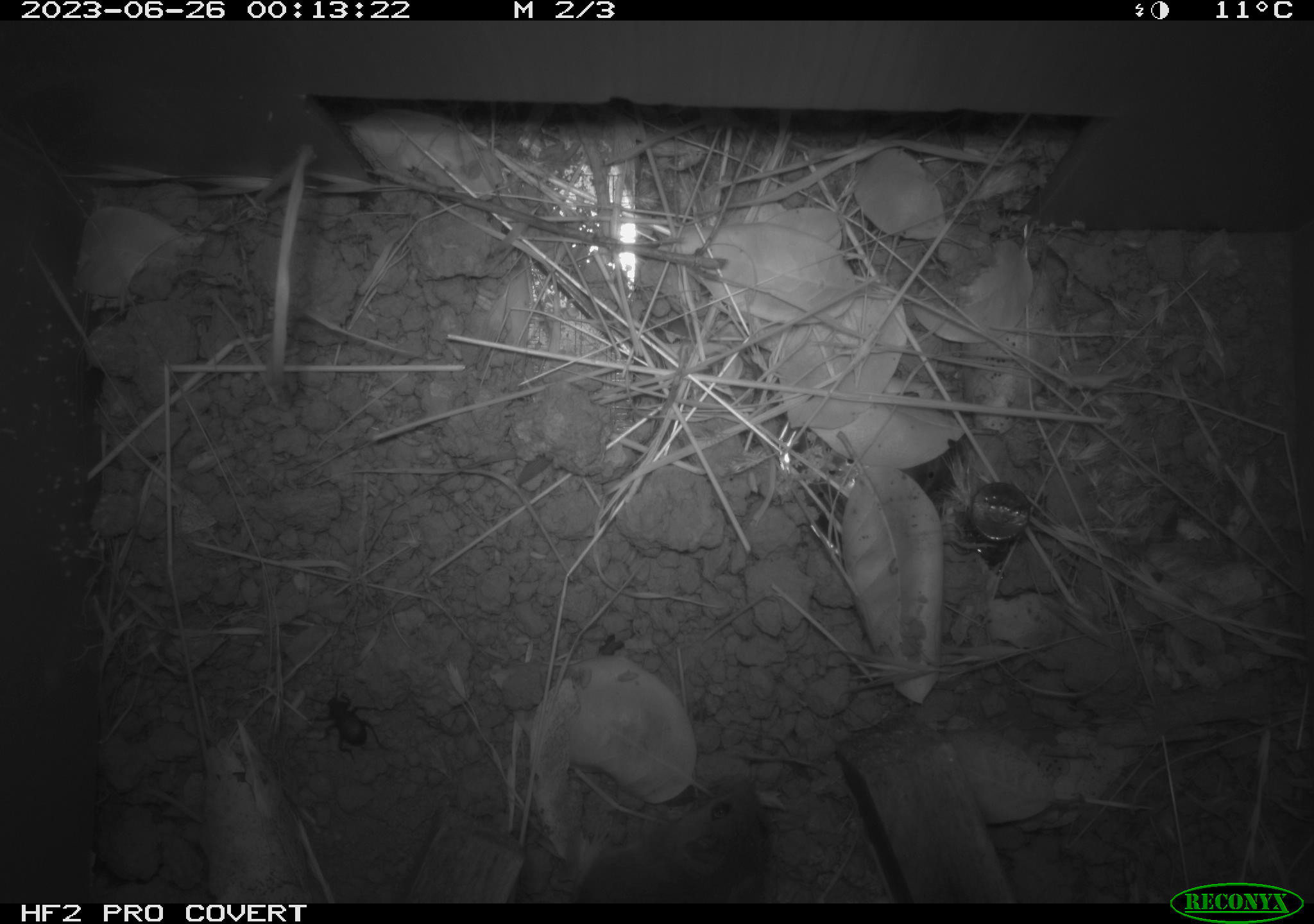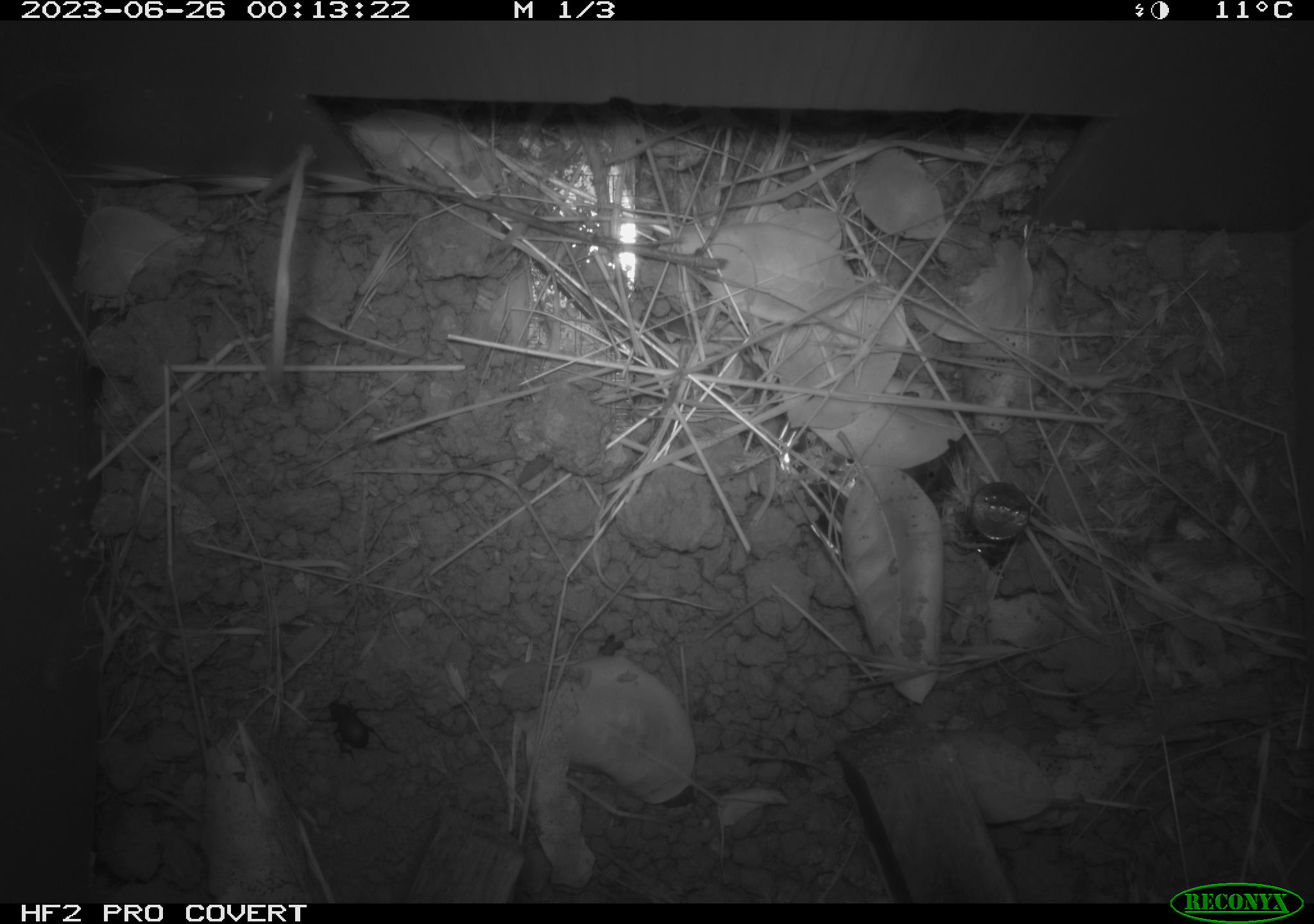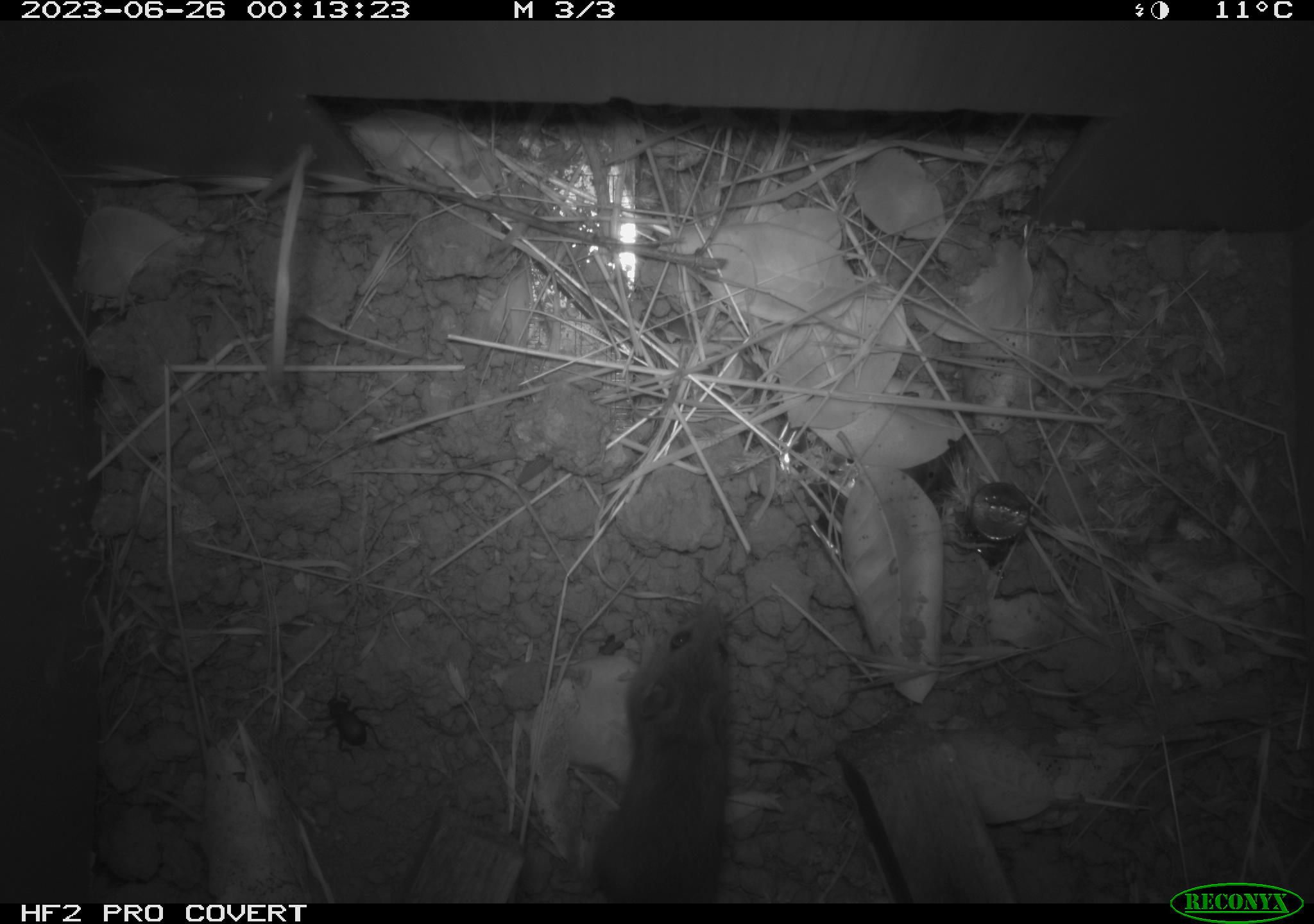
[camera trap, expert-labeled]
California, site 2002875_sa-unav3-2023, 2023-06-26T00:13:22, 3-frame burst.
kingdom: Animalia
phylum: Chordata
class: Mammalia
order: Rodentia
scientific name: Rodentia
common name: mouse species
Mouse species (Rodentia).